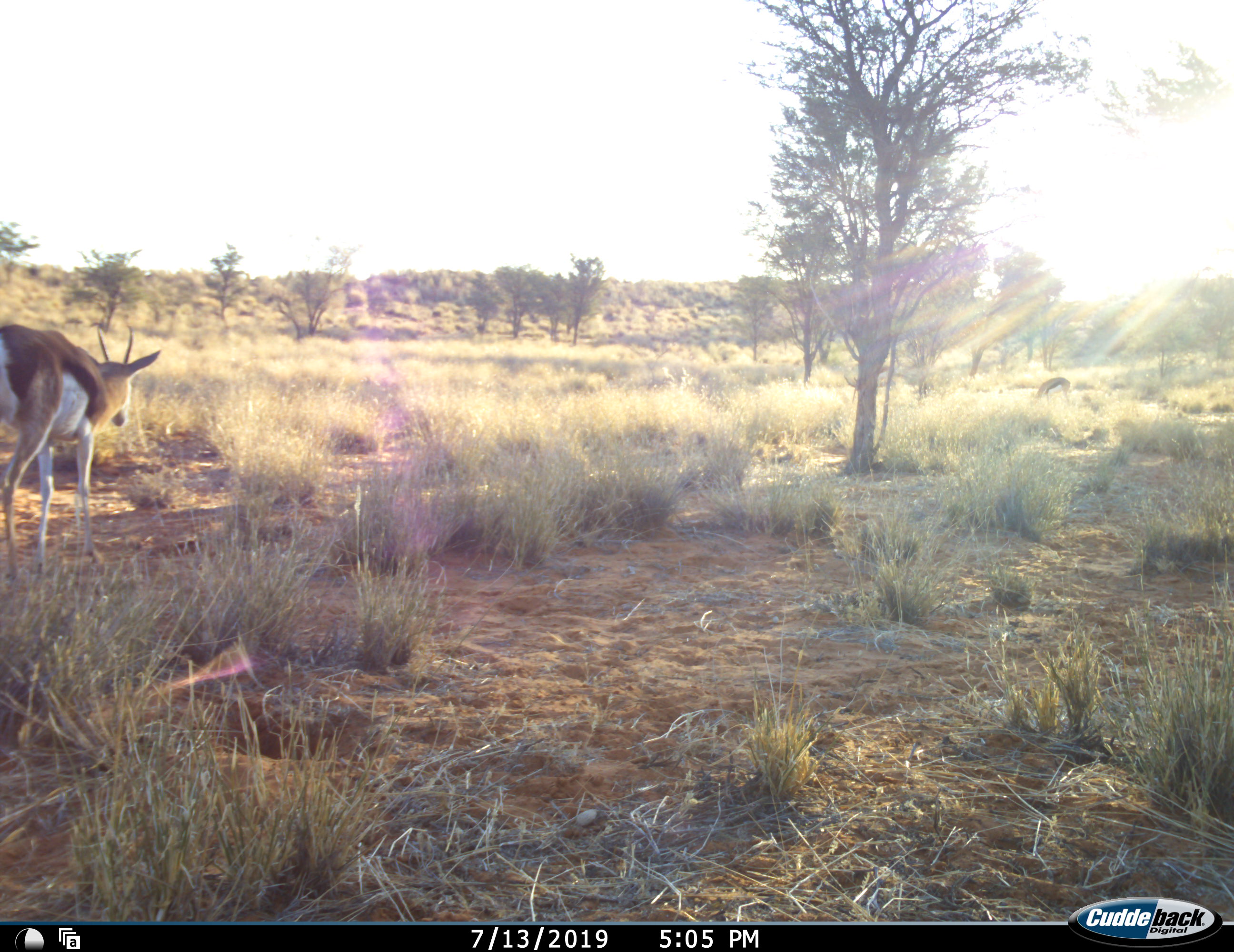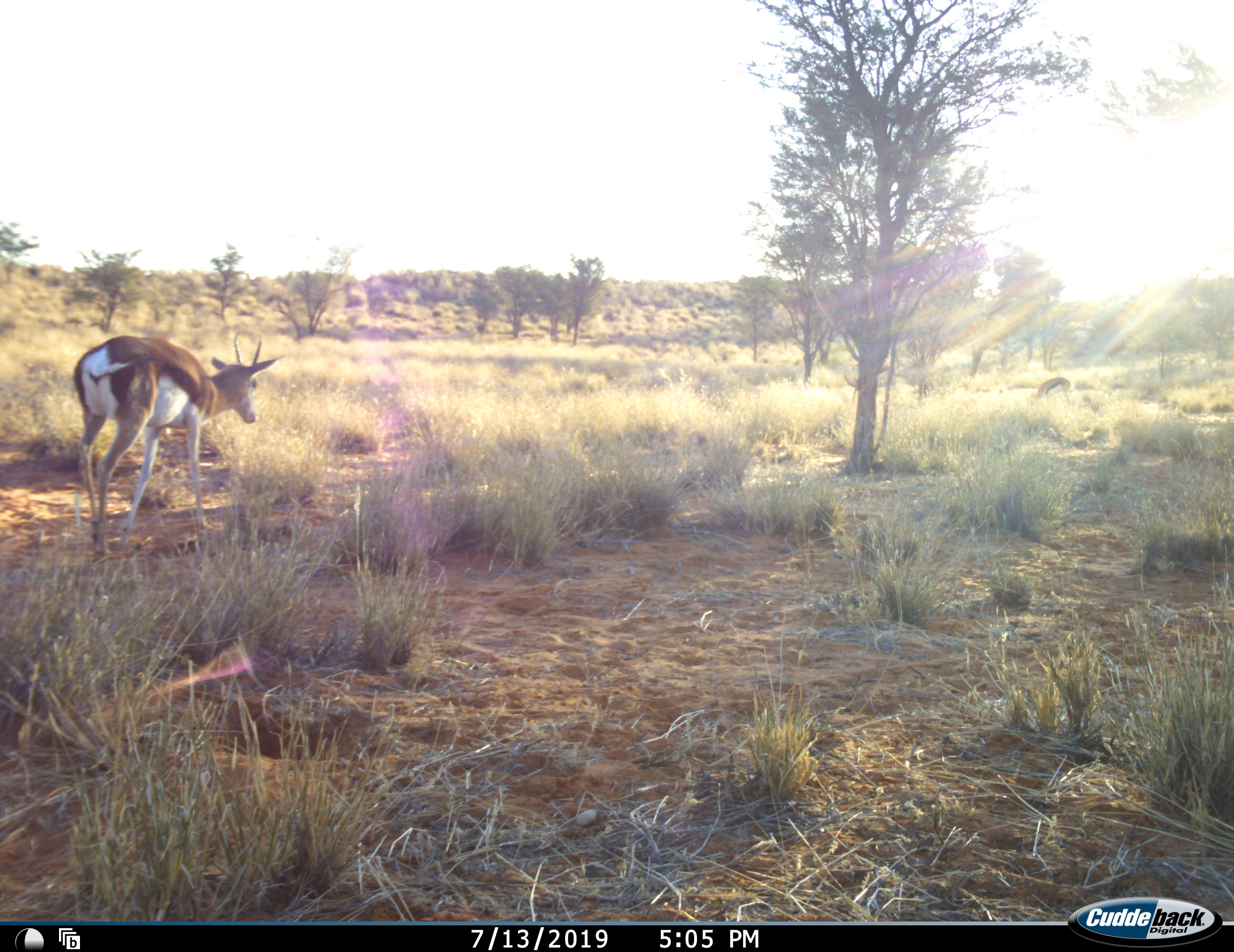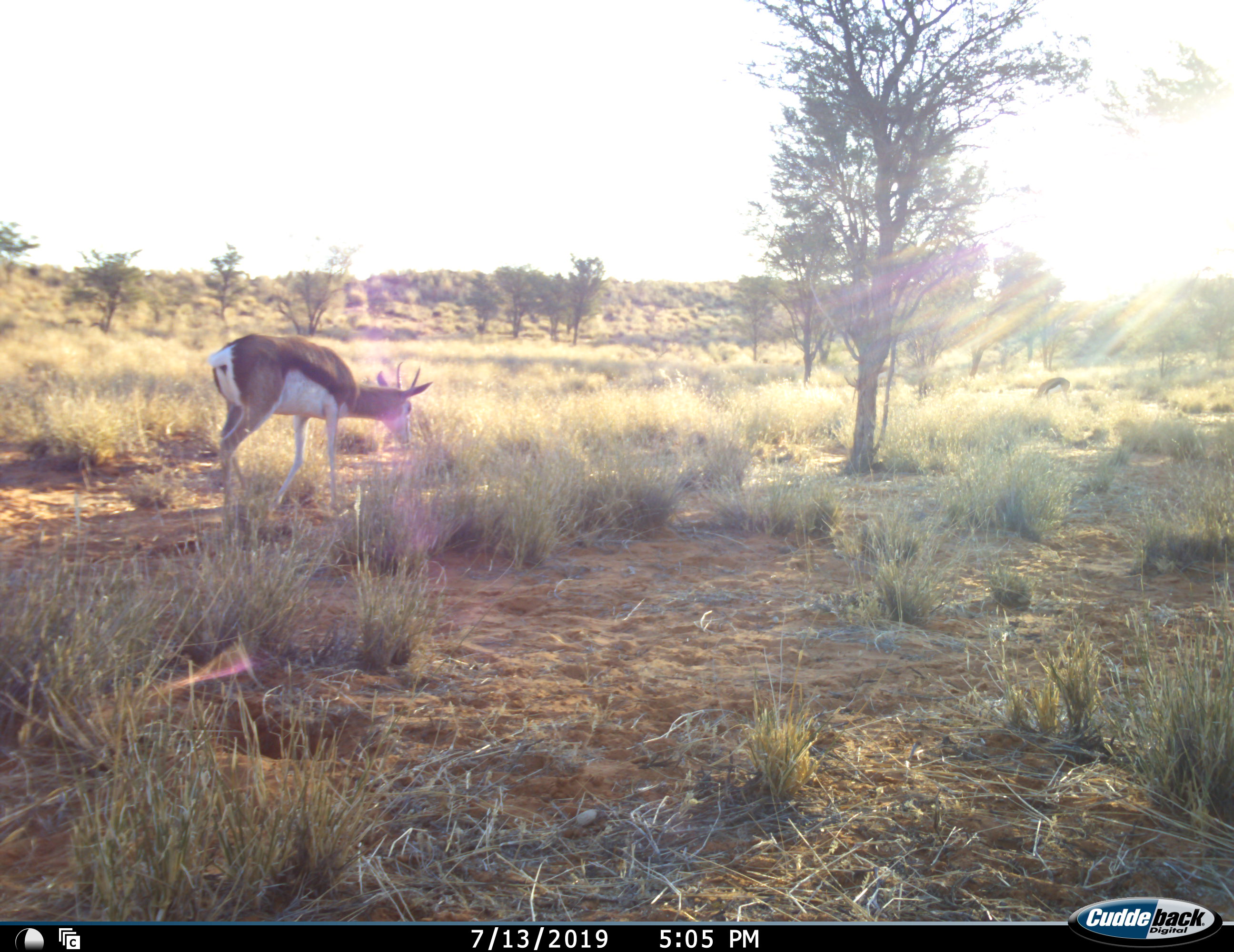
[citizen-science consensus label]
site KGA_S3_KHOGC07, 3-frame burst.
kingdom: Animalia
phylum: Chordata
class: Mammalia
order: Artiodactyla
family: Bovidae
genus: Antidorcas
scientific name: Antidorcas marsupialis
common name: springbok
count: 2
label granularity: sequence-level